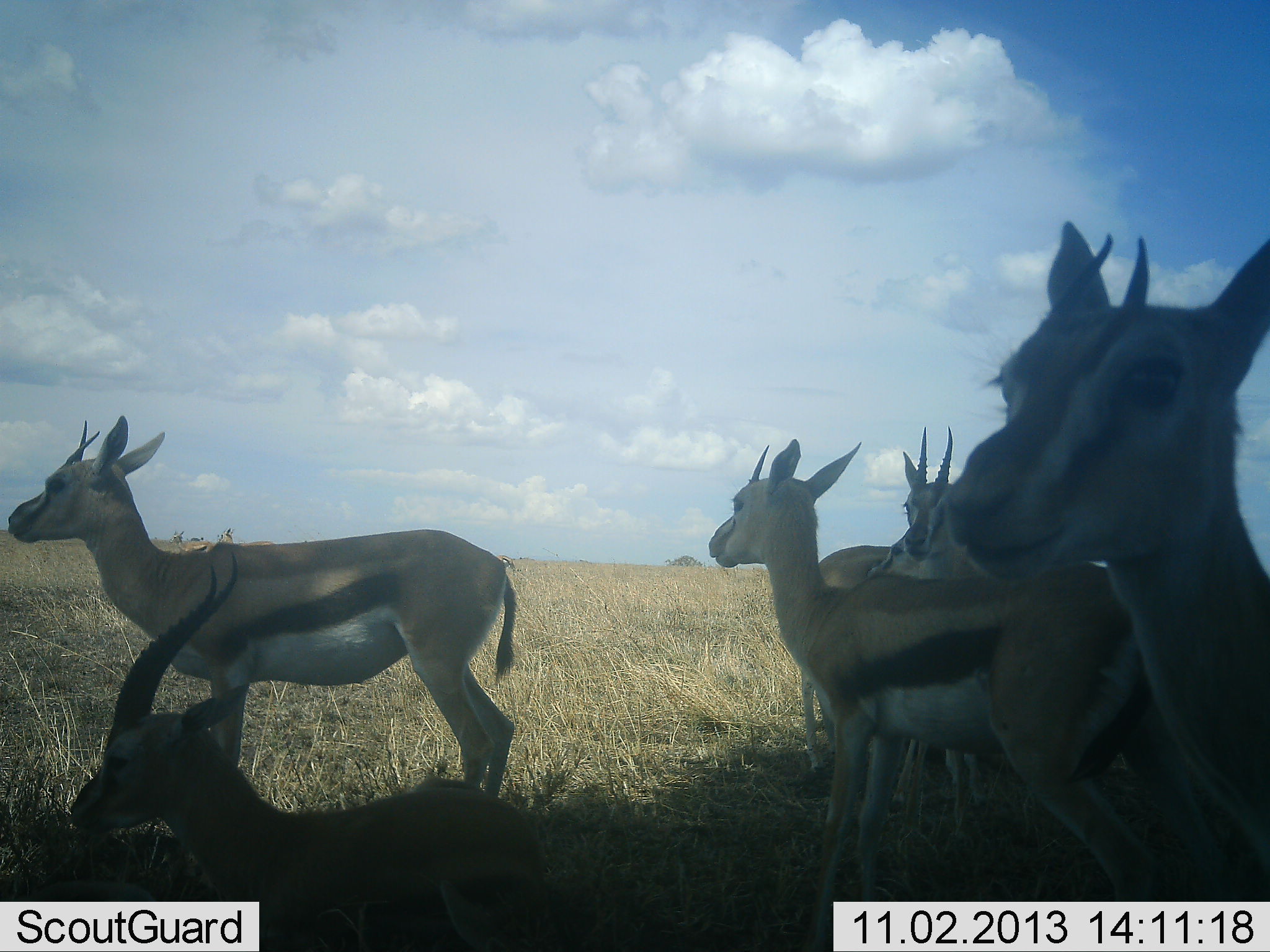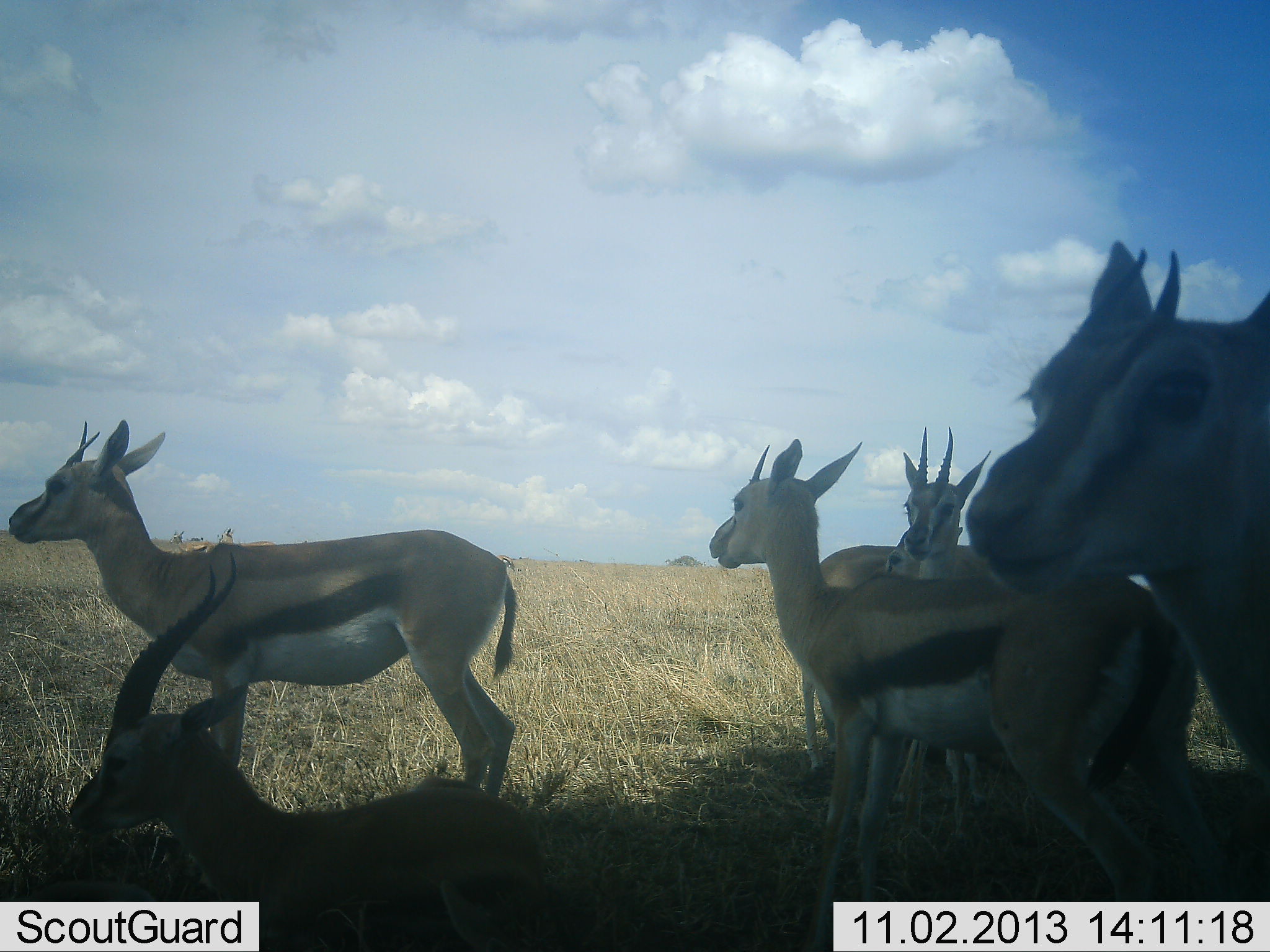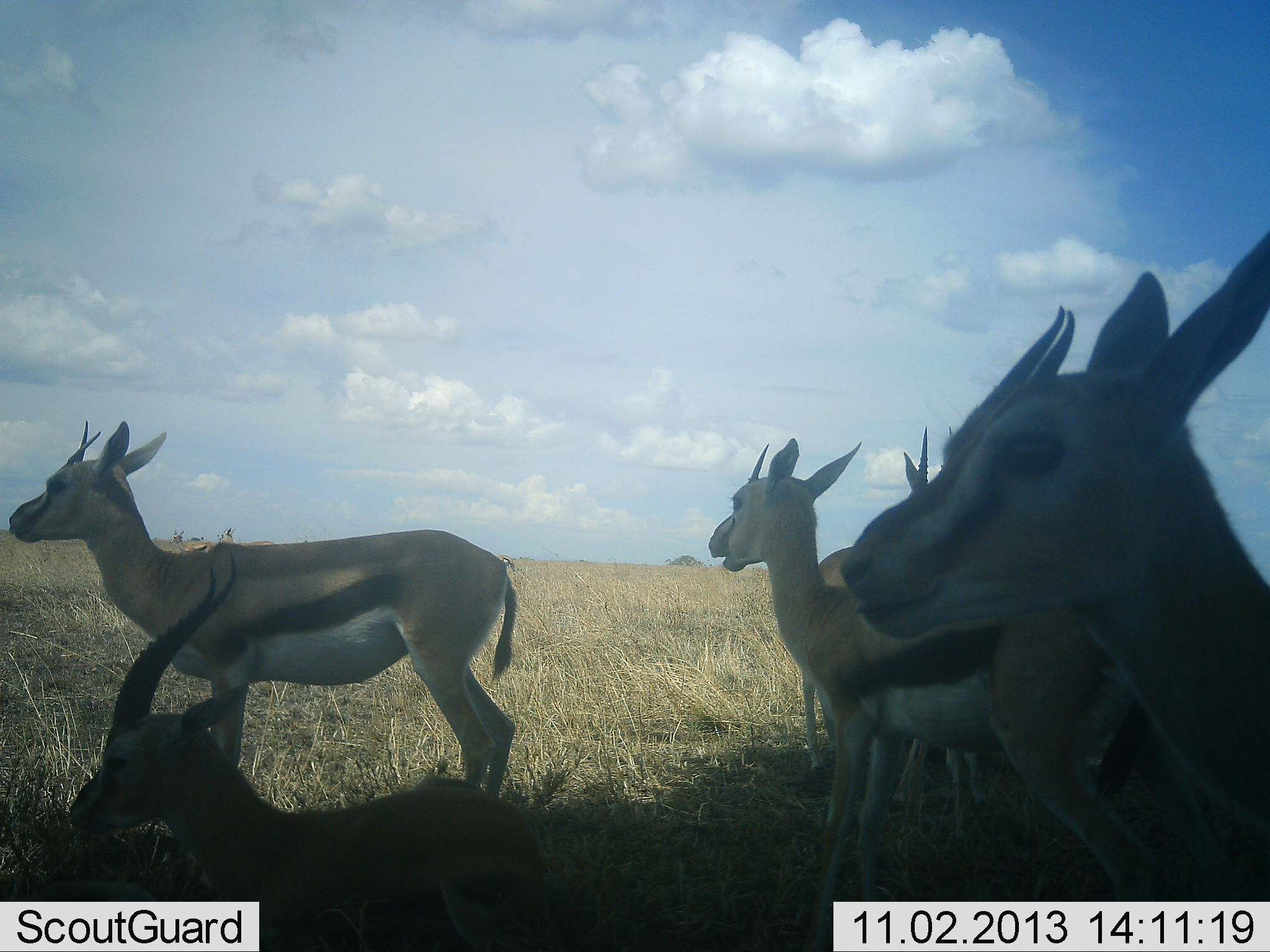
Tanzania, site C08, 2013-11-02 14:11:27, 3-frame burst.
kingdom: Animalia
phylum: Chordata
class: Mammalia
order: Artiodactyla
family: Bovidae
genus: Eudorcas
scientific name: Eudorcas thomsonii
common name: thomson's gazelle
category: gazellethomsons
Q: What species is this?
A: Gazellethomsons (thomson's gazelle) (Eudorcas thomsonii).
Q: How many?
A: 6.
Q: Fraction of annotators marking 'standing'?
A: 100%.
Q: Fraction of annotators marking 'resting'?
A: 70%.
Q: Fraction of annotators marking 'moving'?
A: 0%.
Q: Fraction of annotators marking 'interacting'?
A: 0%.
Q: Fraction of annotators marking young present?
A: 20%.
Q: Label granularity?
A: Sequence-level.